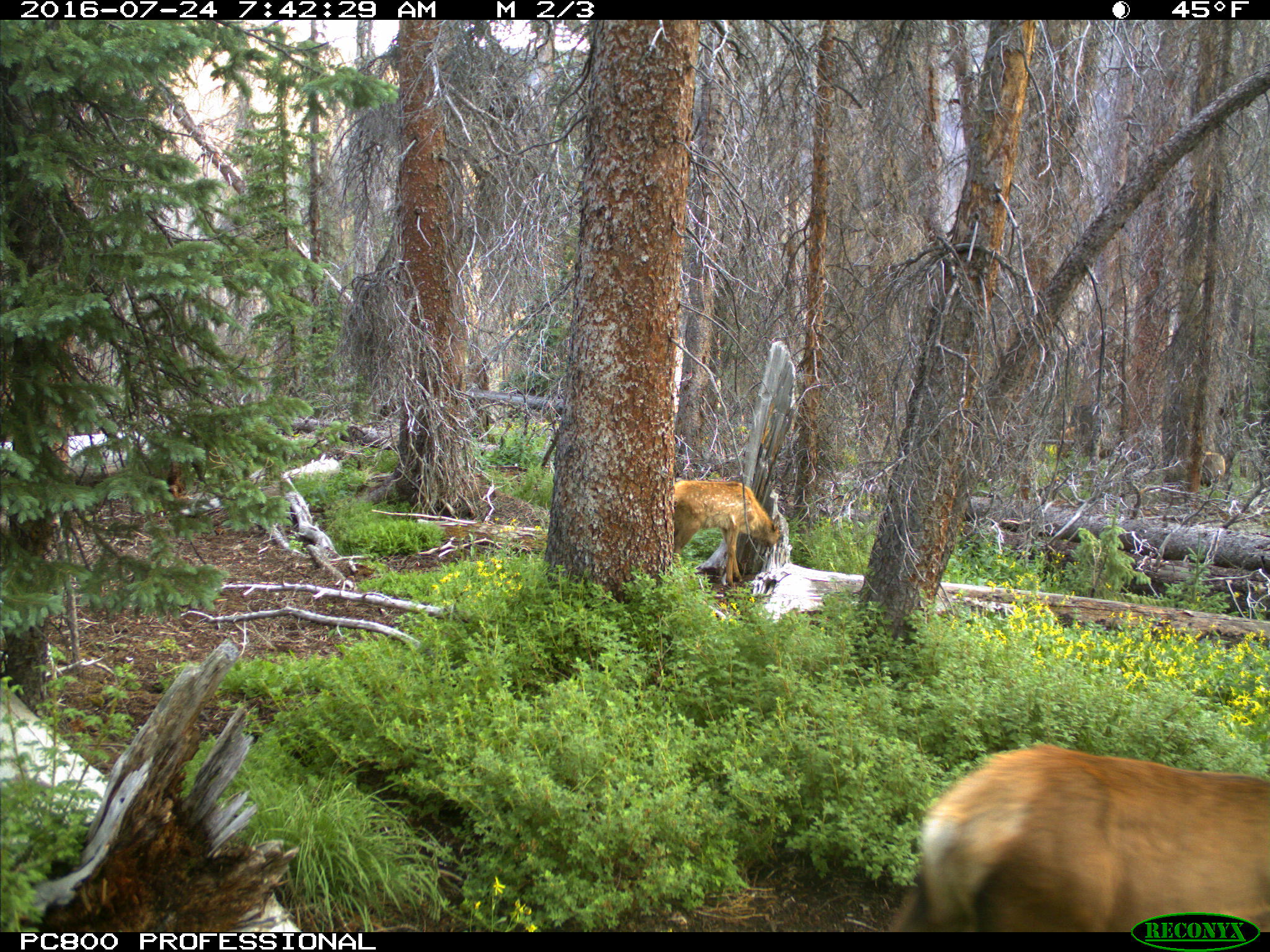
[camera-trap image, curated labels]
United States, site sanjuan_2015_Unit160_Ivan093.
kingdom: Animalia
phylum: Chordata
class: Mammalia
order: Artiodactyla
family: Cervidae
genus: Cervus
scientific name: Cervus elaphus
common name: red deer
Cervus elaphus (red deer).